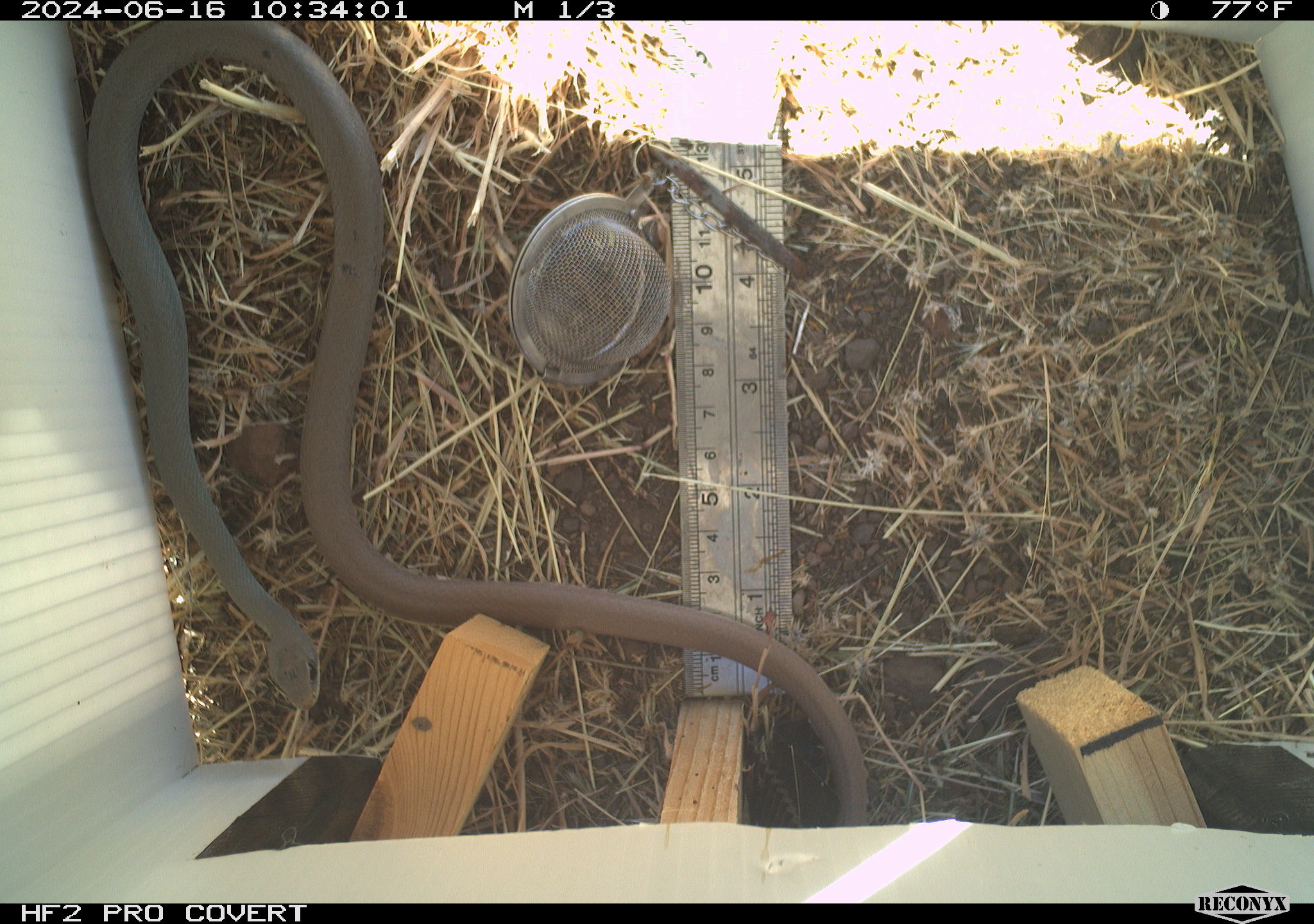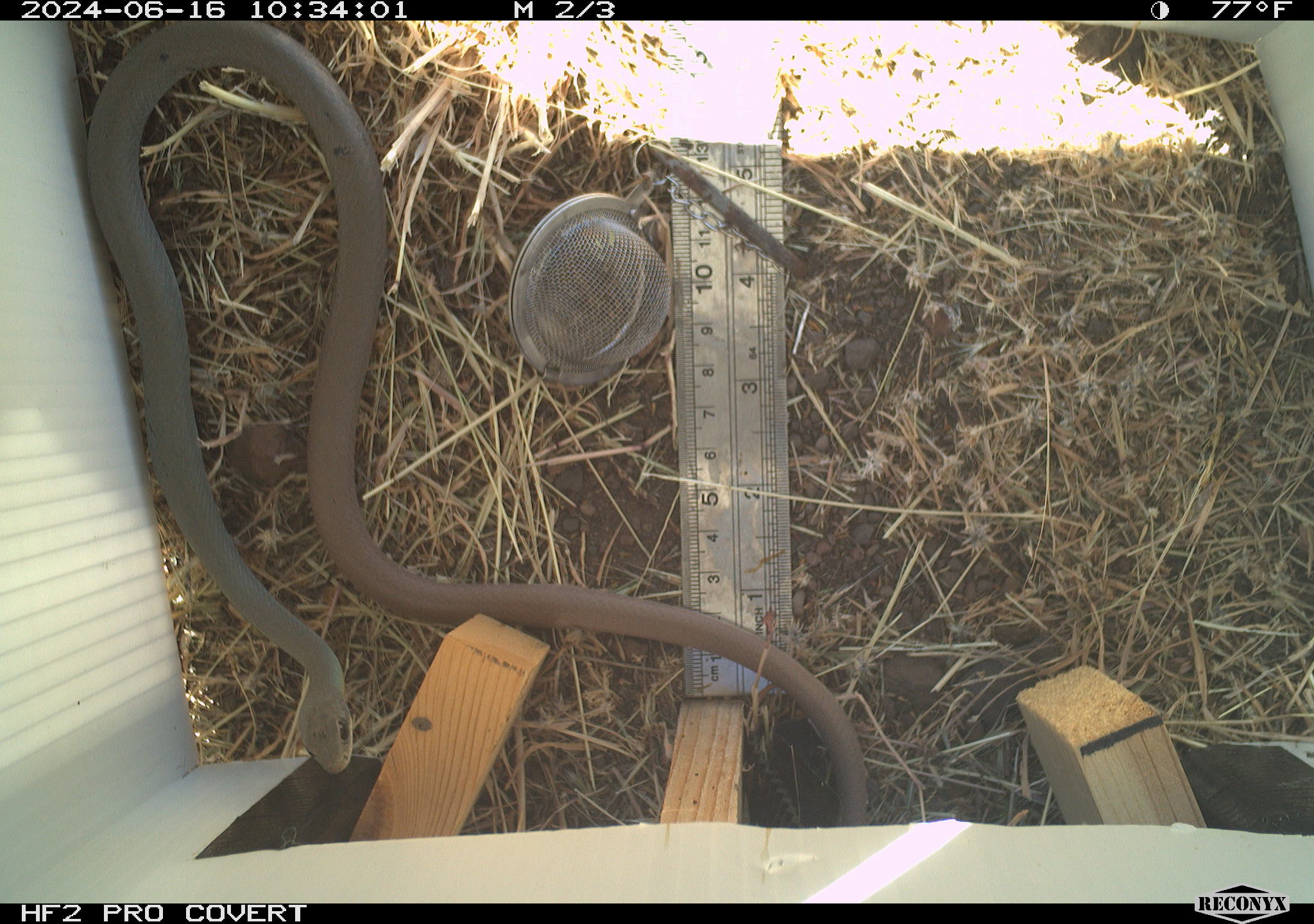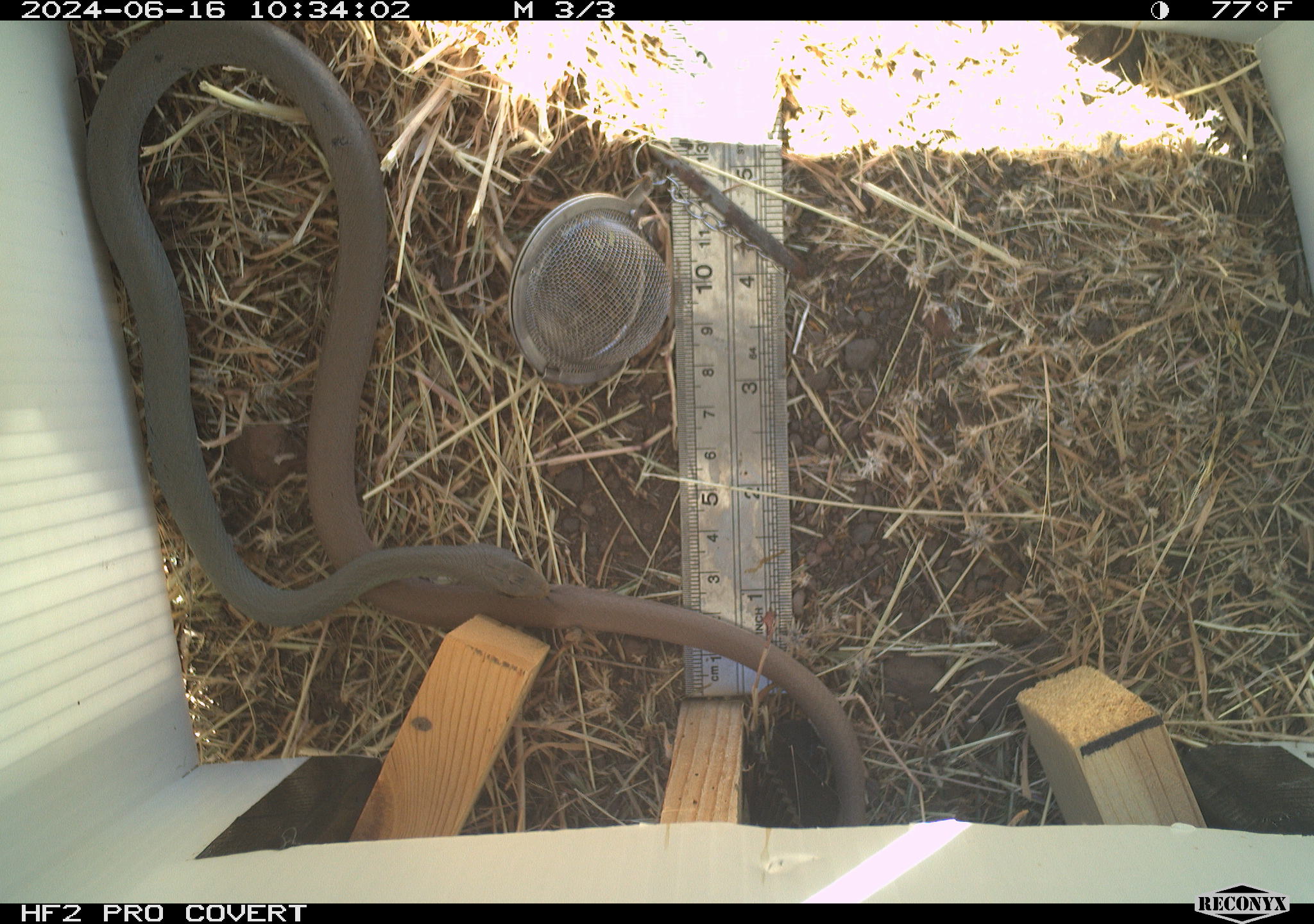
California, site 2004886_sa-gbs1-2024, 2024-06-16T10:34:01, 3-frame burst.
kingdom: Animalia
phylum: Chordata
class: Reptilia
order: Squamata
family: Colubridae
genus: Coluber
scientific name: Coluber constrictor mormon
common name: western yellow-bellied racer